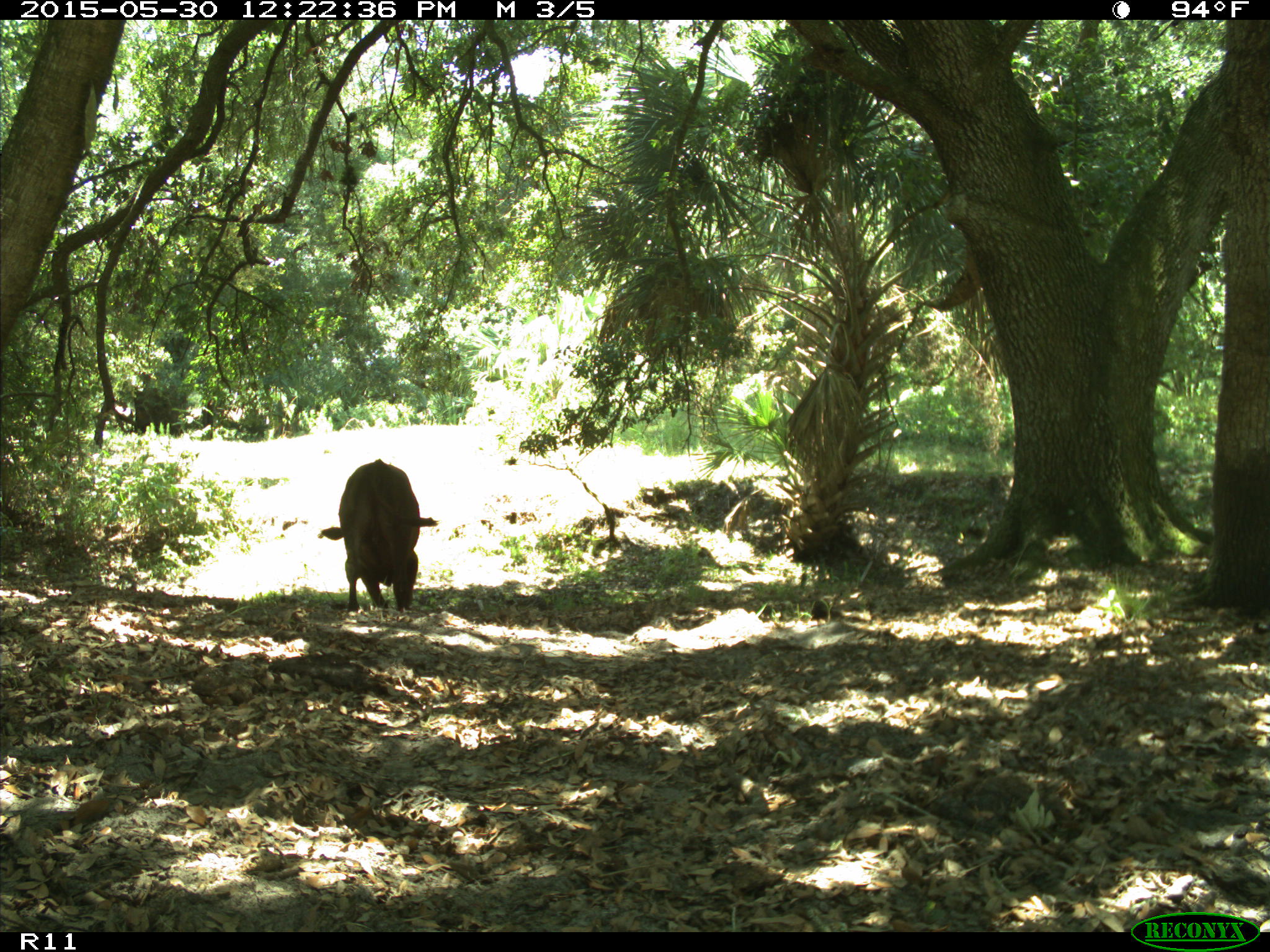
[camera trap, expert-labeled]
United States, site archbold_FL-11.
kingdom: Animalia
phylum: Chordata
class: Mammalia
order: Artiodactyla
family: Bovidae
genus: Bos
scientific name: Bos taurus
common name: domestic cow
Bos taurus (domestic cow).